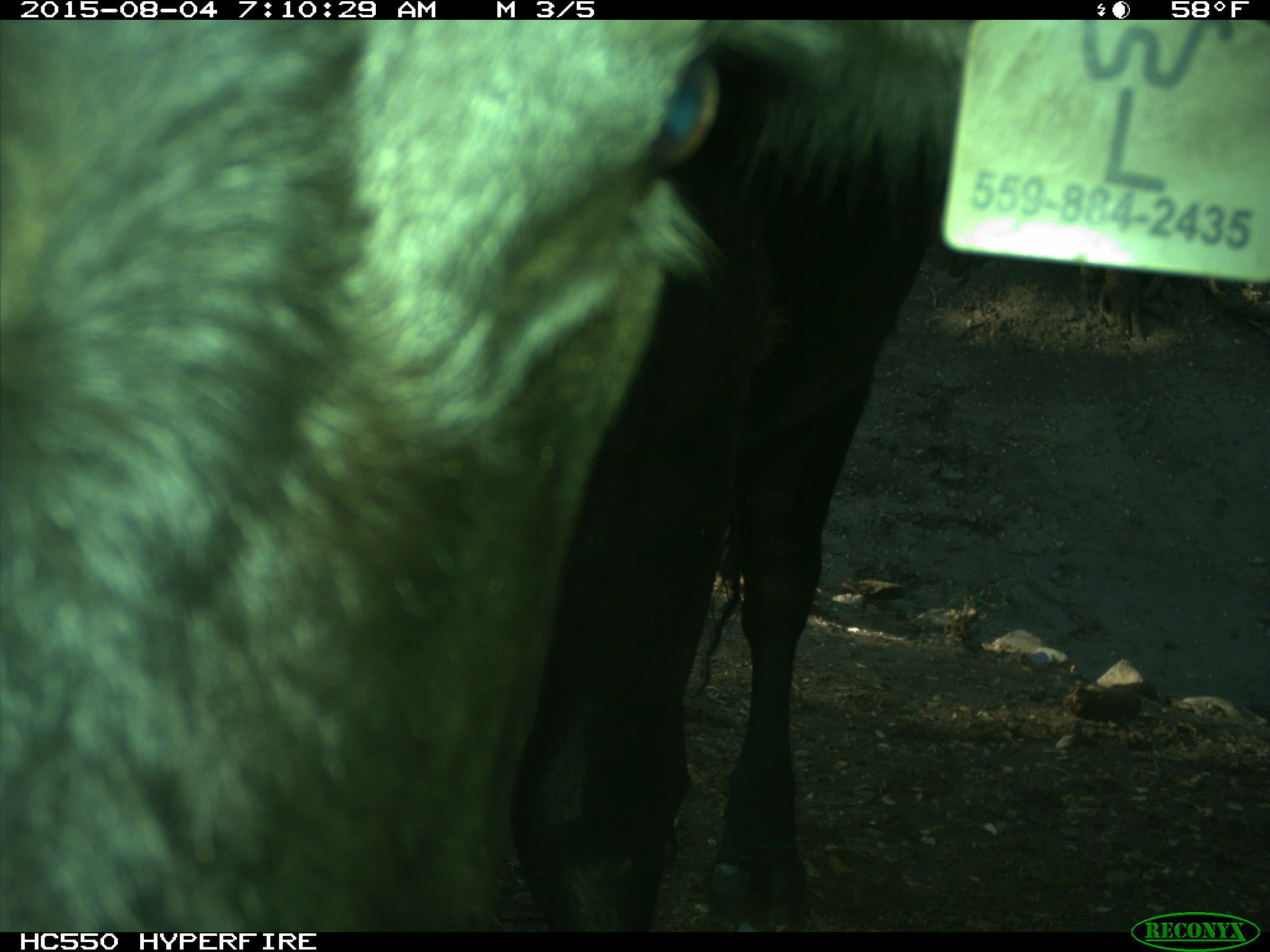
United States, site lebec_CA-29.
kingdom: Animalia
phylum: Chordata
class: Mammalia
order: Artiodactyla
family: Bovidae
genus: Bos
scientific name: Bos taurus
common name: domestic cow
Bos taurus (domestic cow).